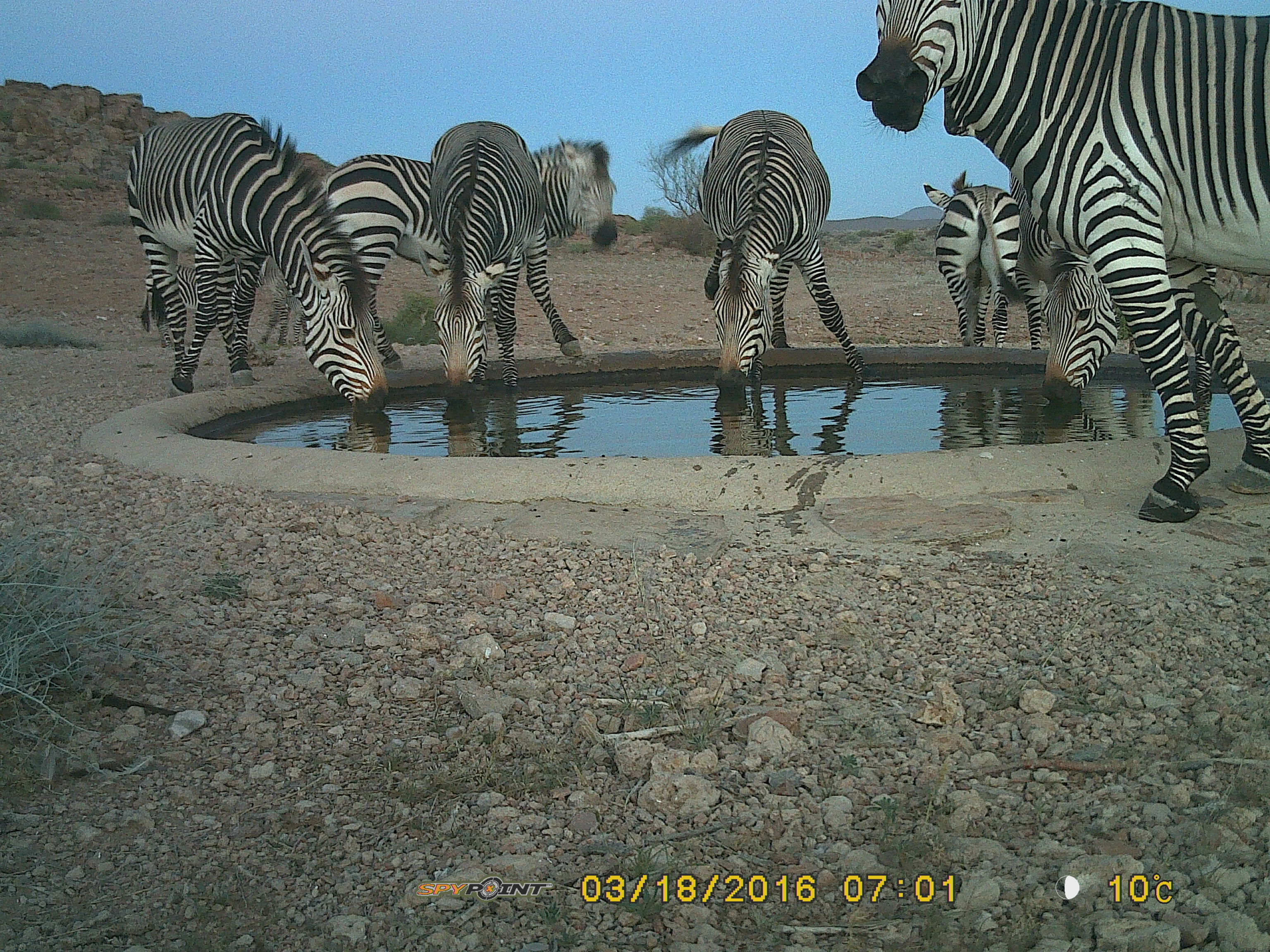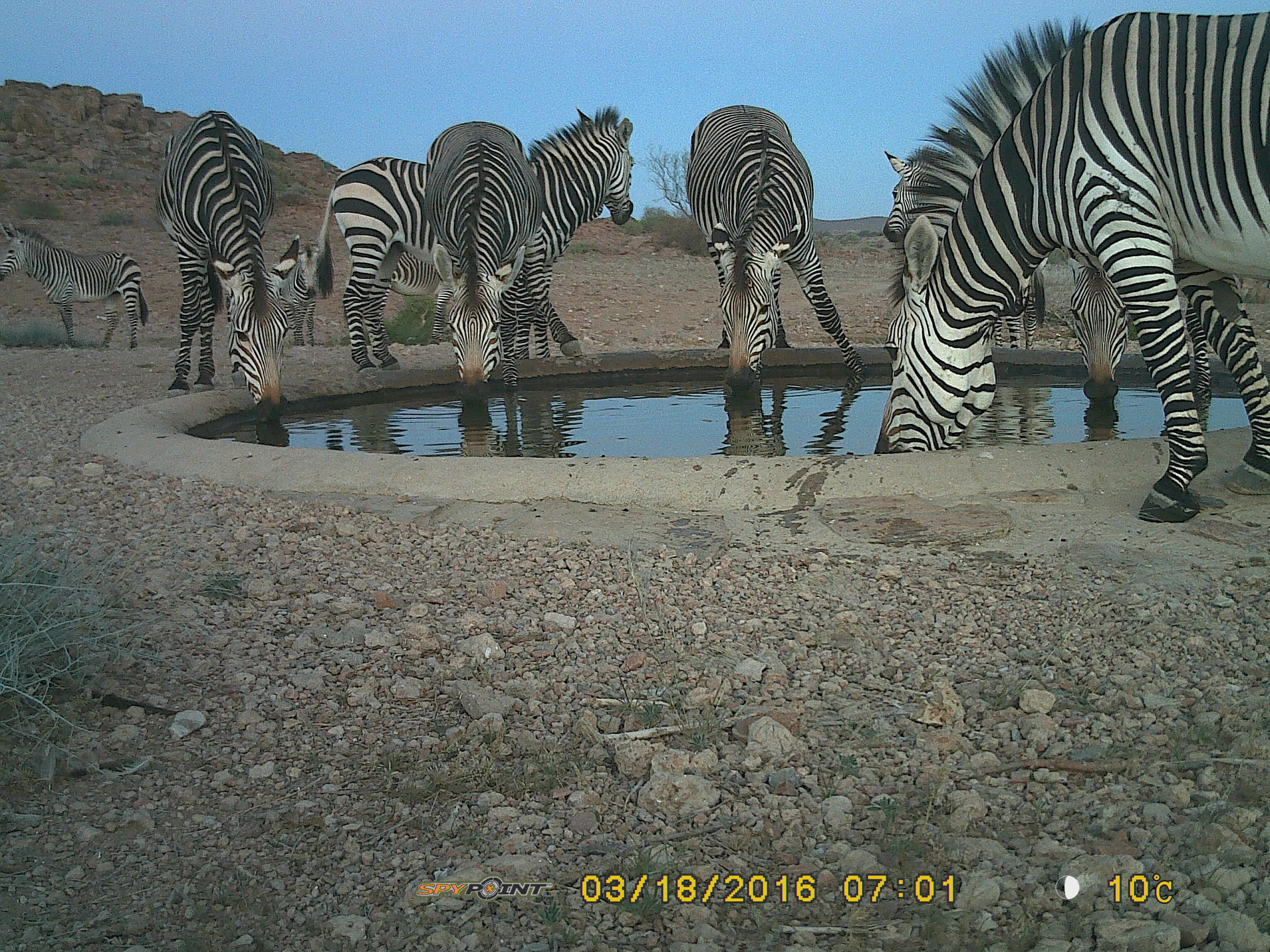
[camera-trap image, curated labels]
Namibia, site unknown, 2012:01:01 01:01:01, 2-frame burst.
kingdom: Animalia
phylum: Chordata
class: Mammalia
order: Perissodactyla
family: Equidae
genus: Equus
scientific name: Equus zebra hartmannae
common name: hartmann's mountain zebra